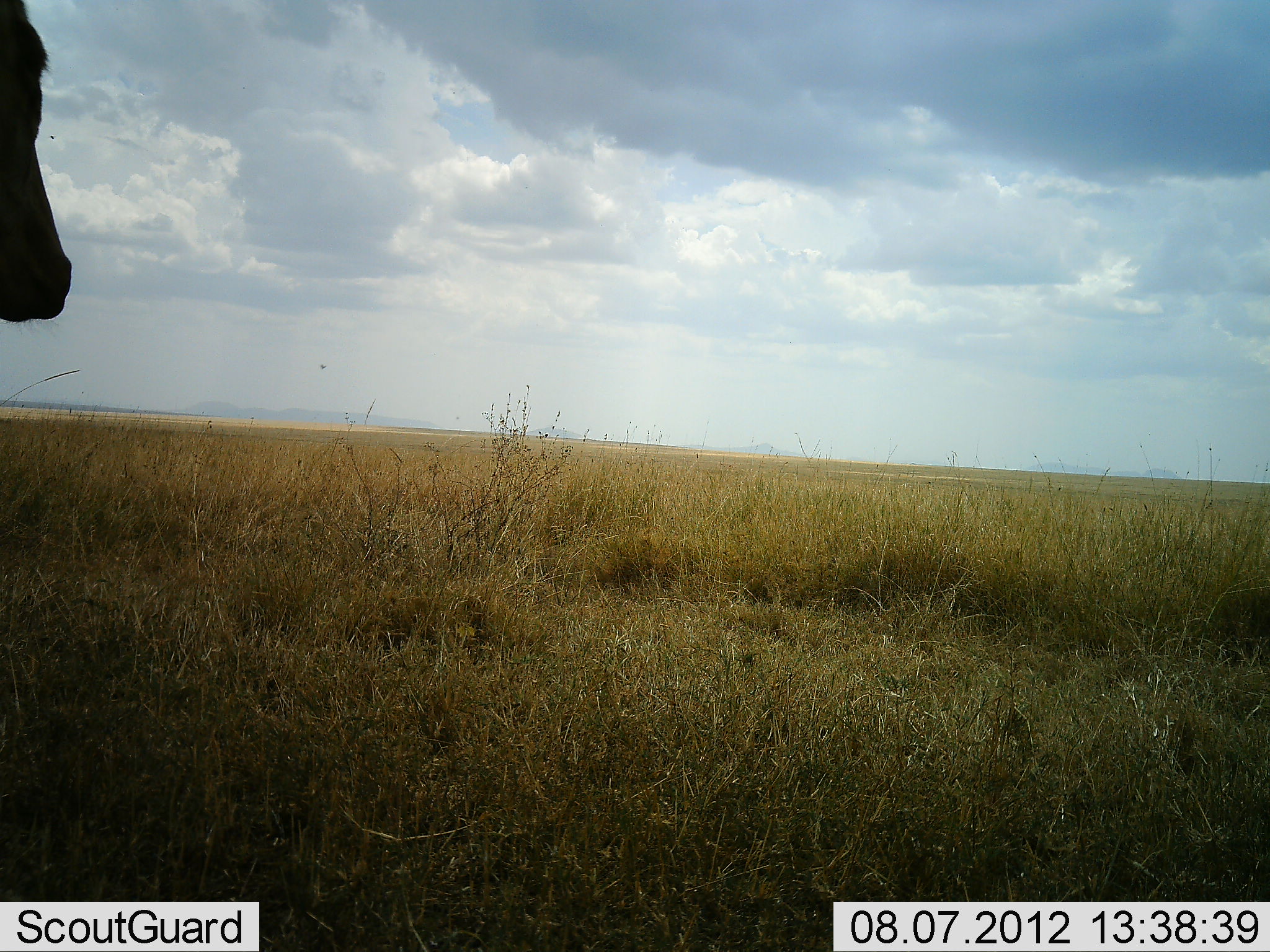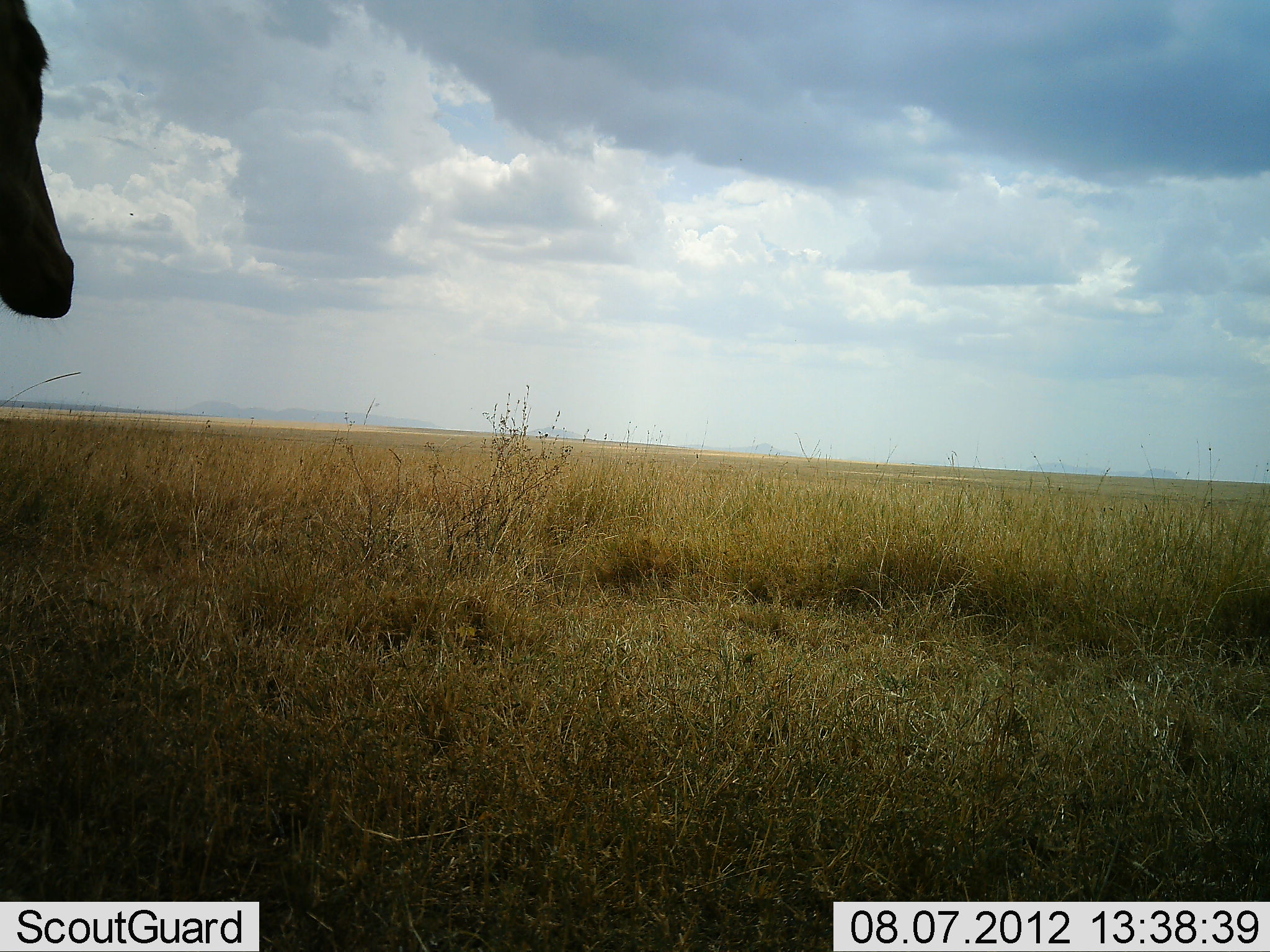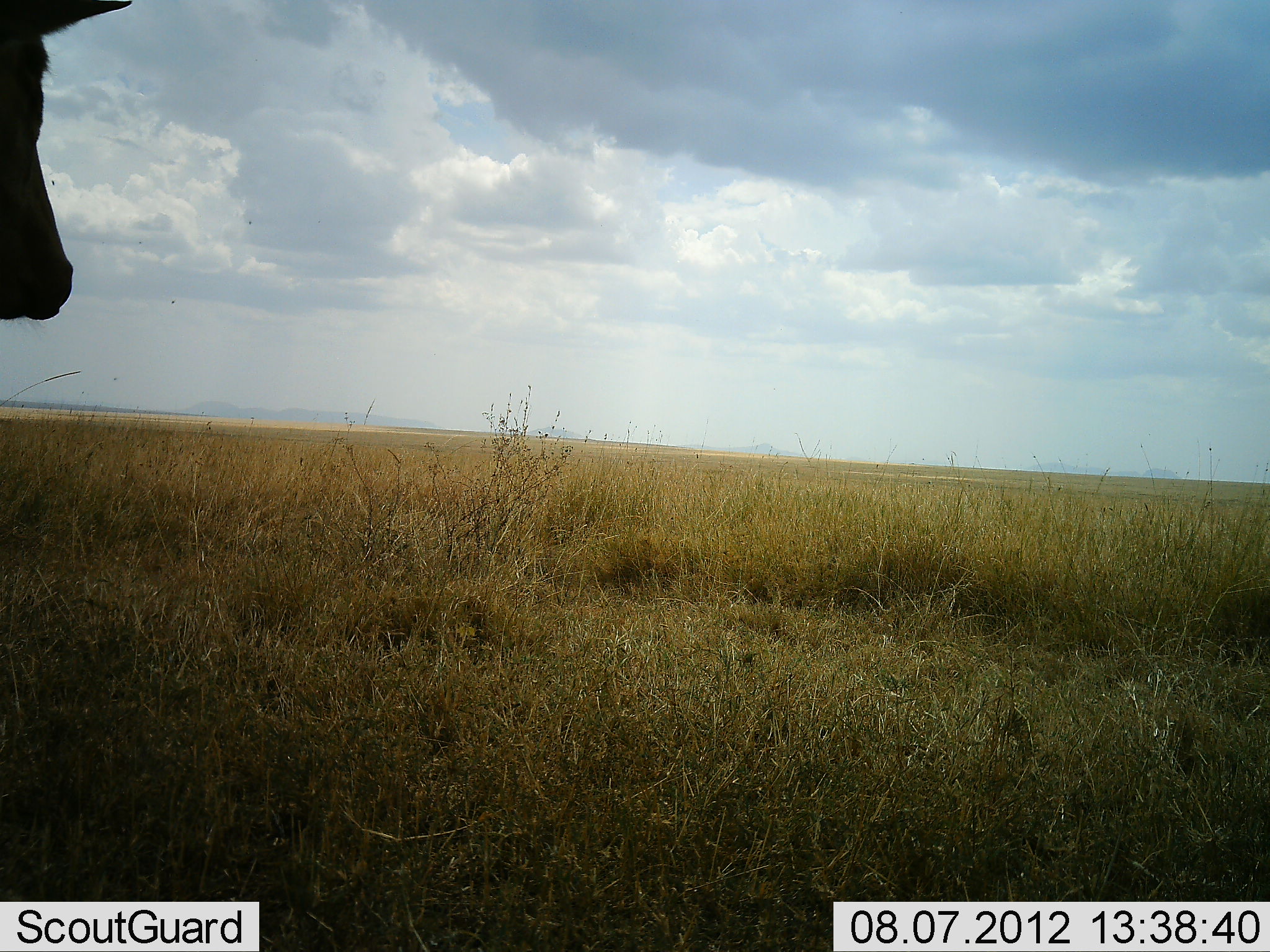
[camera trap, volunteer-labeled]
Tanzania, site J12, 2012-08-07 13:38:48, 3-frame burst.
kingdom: Animalia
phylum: Chordata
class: Mammalia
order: Artiodactyla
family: Bovidae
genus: Alcelaphus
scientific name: Alcelaphus buselaphus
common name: hartebeest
Hartebeest (Alcelaphus buselaphus), count 1. Behavior (volunteer vote fractions): standing 100%, resting 0%, moving 0%, interacting 0%. Young present (vote fraction): 0%. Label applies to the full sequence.